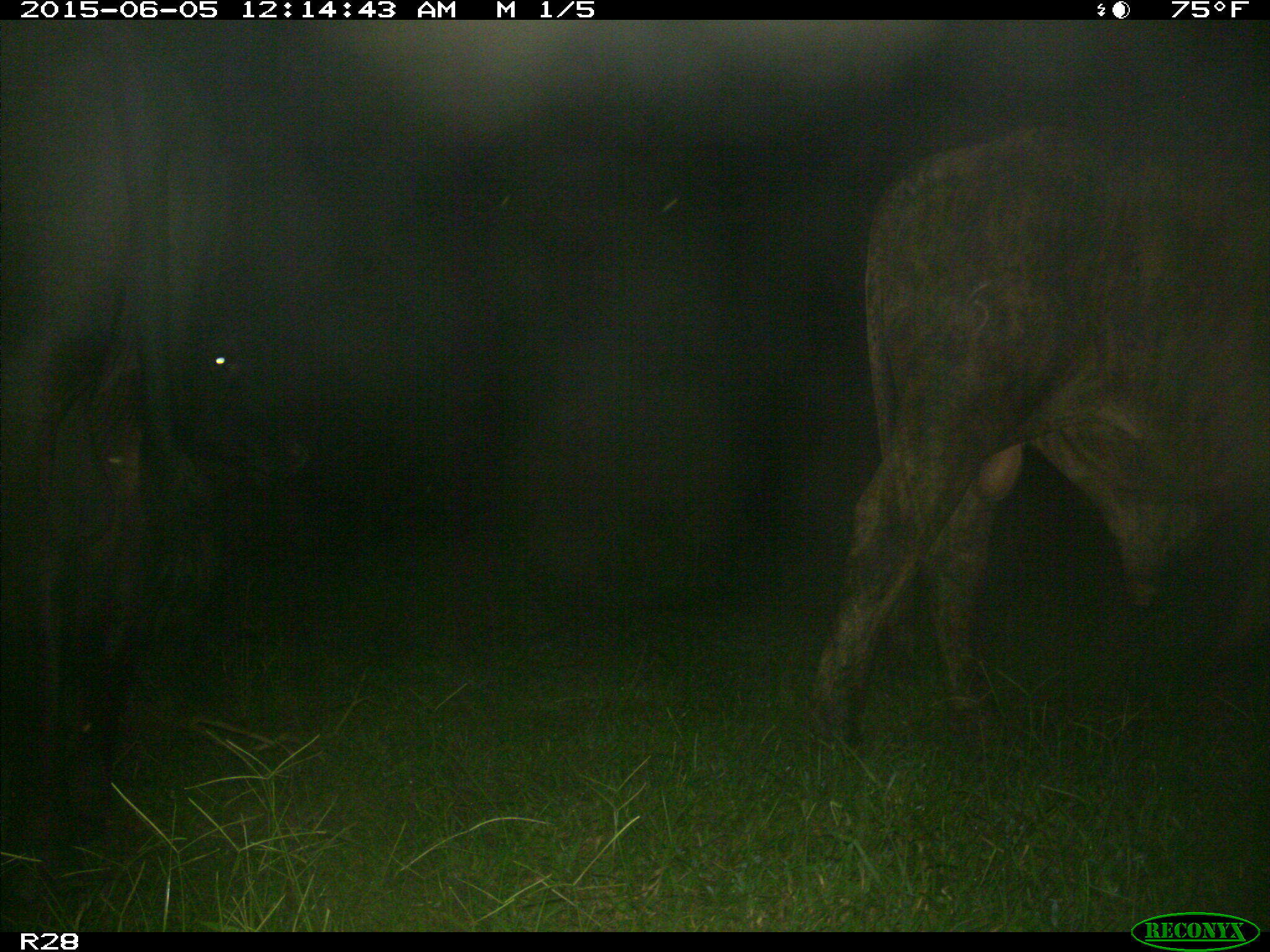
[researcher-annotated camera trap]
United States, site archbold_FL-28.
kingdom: Animalia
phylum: Chordata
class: Mammalia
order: Artiodactyla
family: Bovidae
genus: Bos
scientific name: Bos taurus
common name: domestic cow